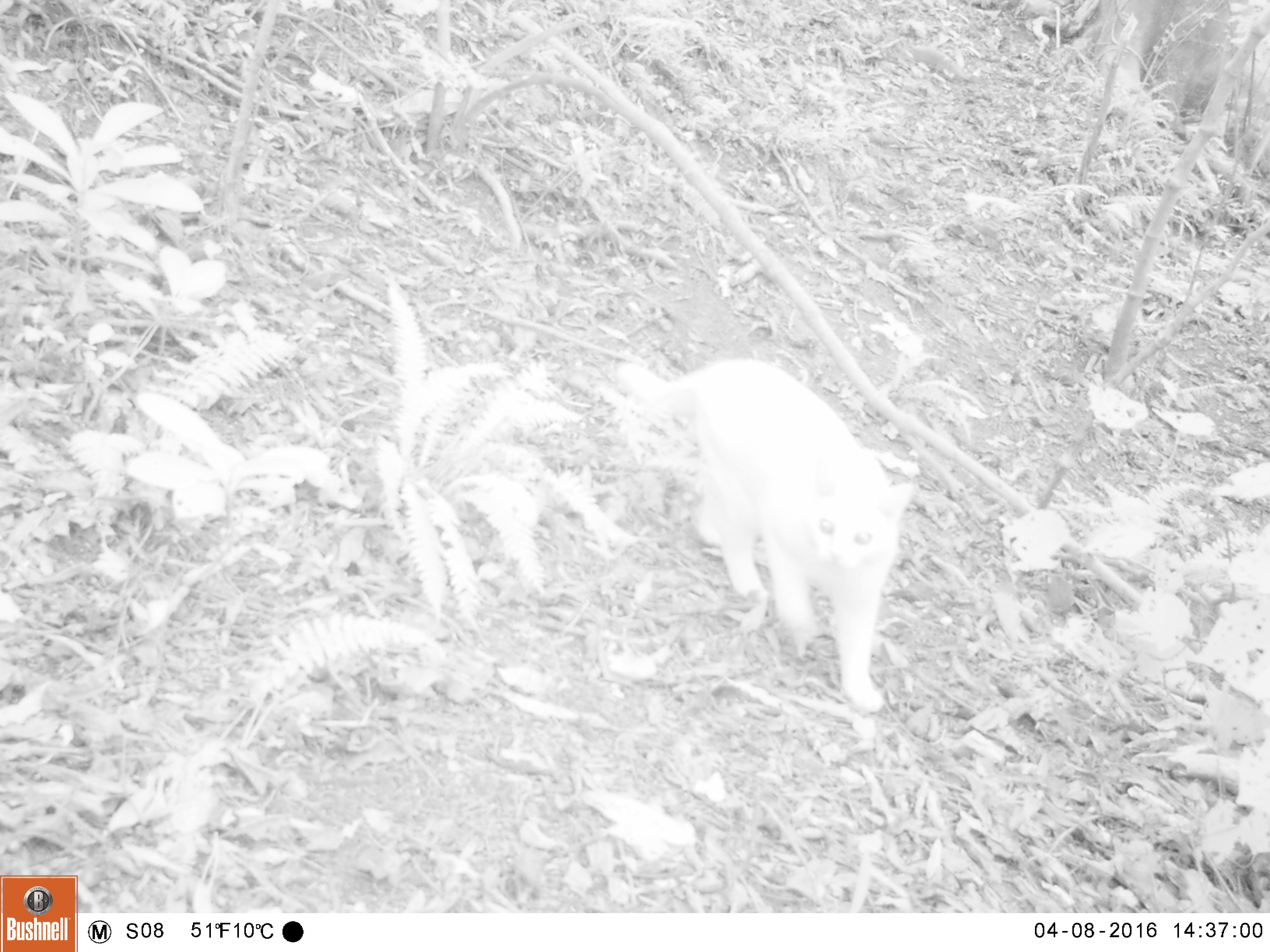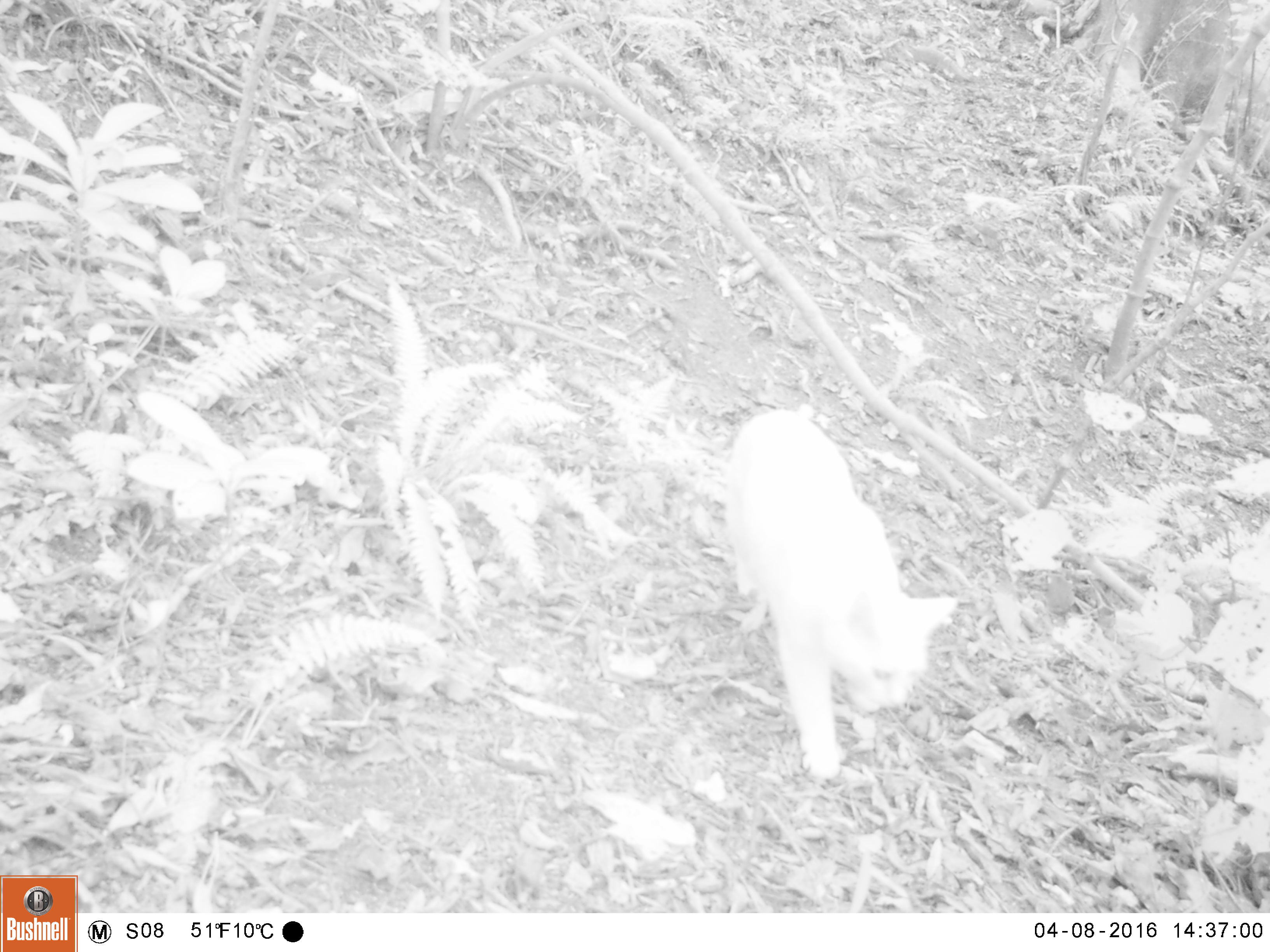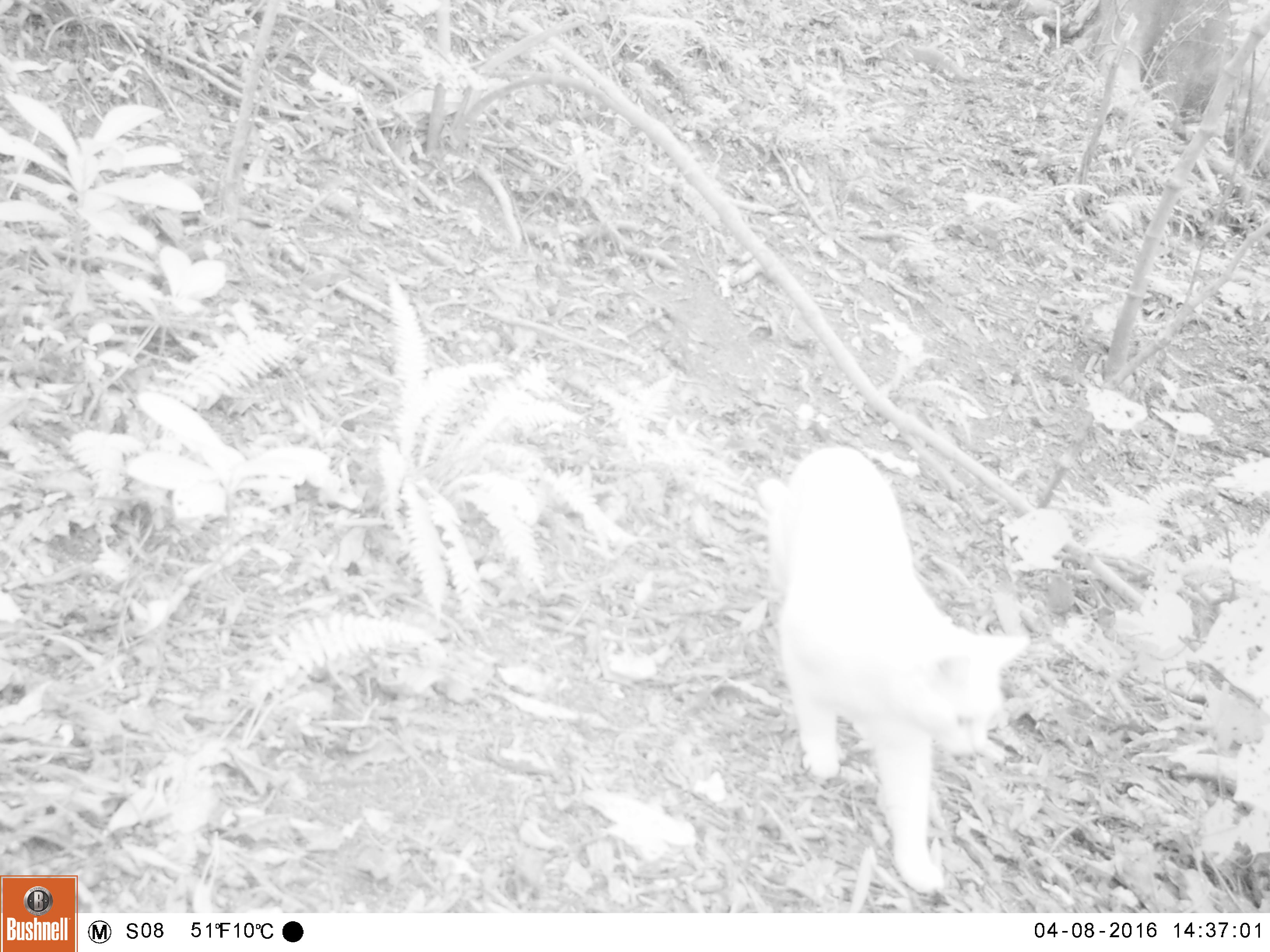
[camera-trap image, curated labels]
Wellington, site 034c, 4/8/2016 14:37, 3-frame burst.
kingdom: Animalia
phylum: Chordata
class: Mammalia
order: Carnivora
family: Felidae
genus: Felis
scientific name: Felis catus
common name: cat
Cat (Felis catus).